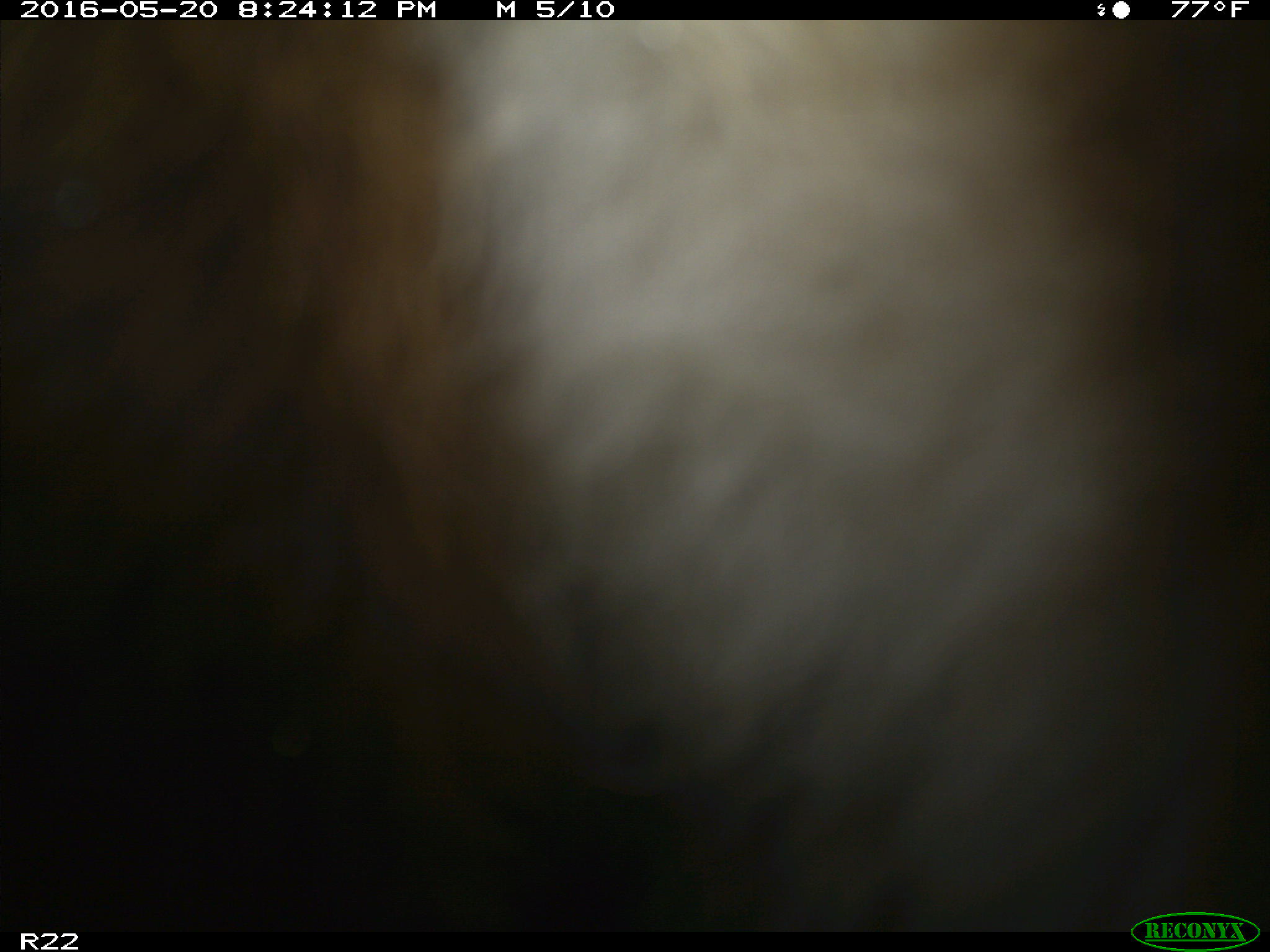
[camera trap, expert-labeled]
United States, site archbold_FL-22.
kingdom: Animalia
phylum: Chordata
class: Mammalia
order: Artiodactyla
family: Bovidae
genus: Bos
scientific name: Bos taurus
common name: domestic cow